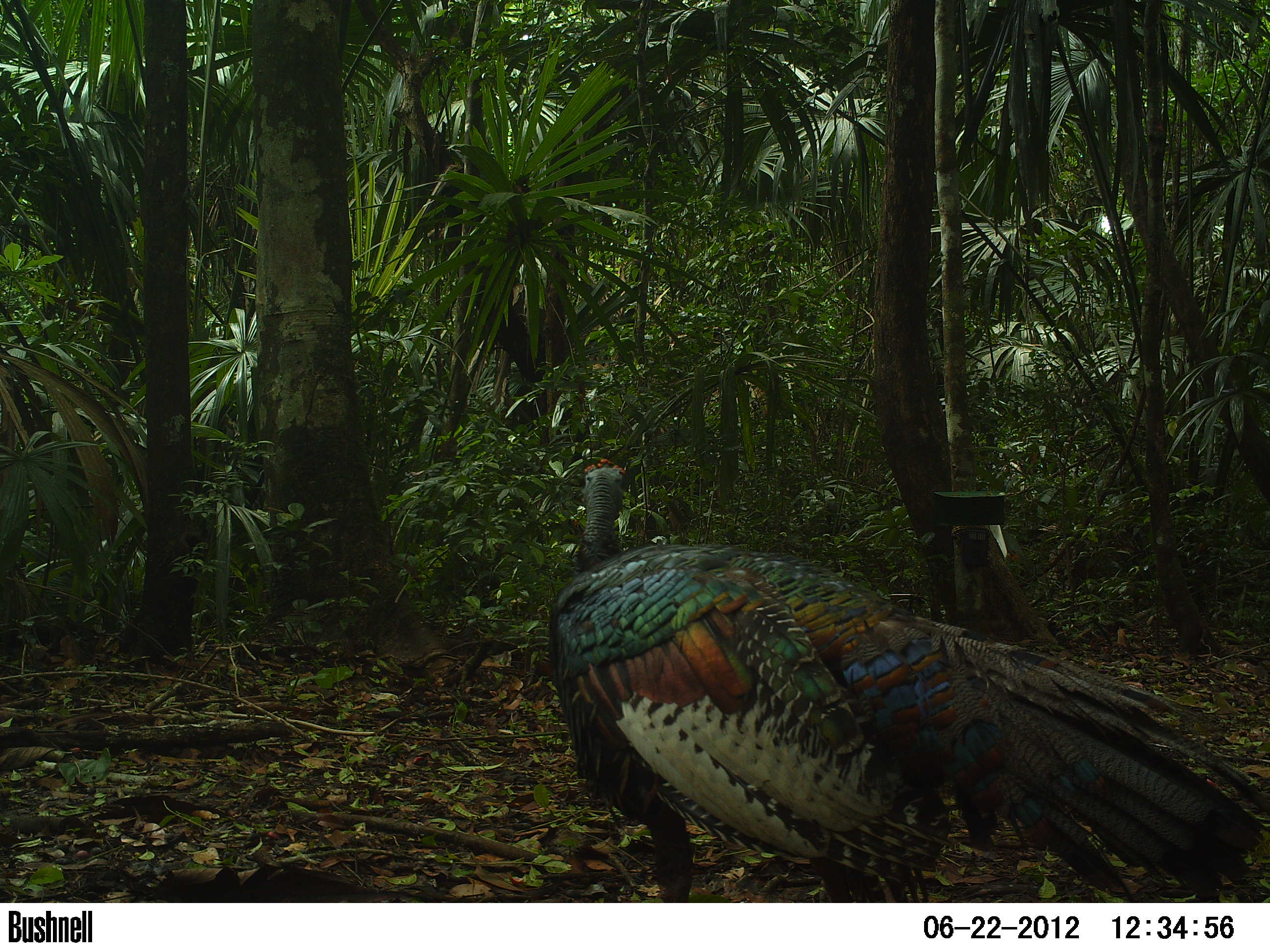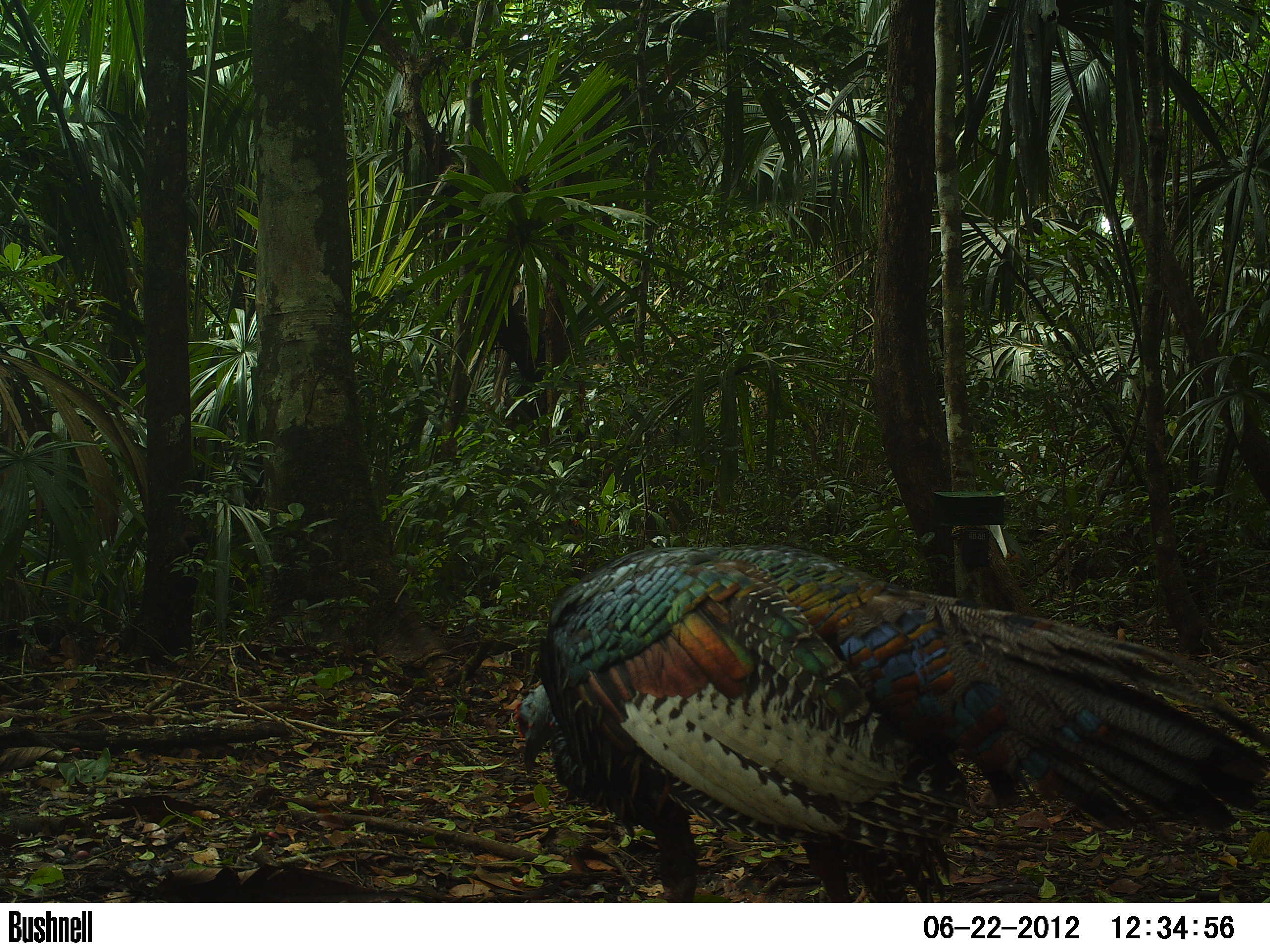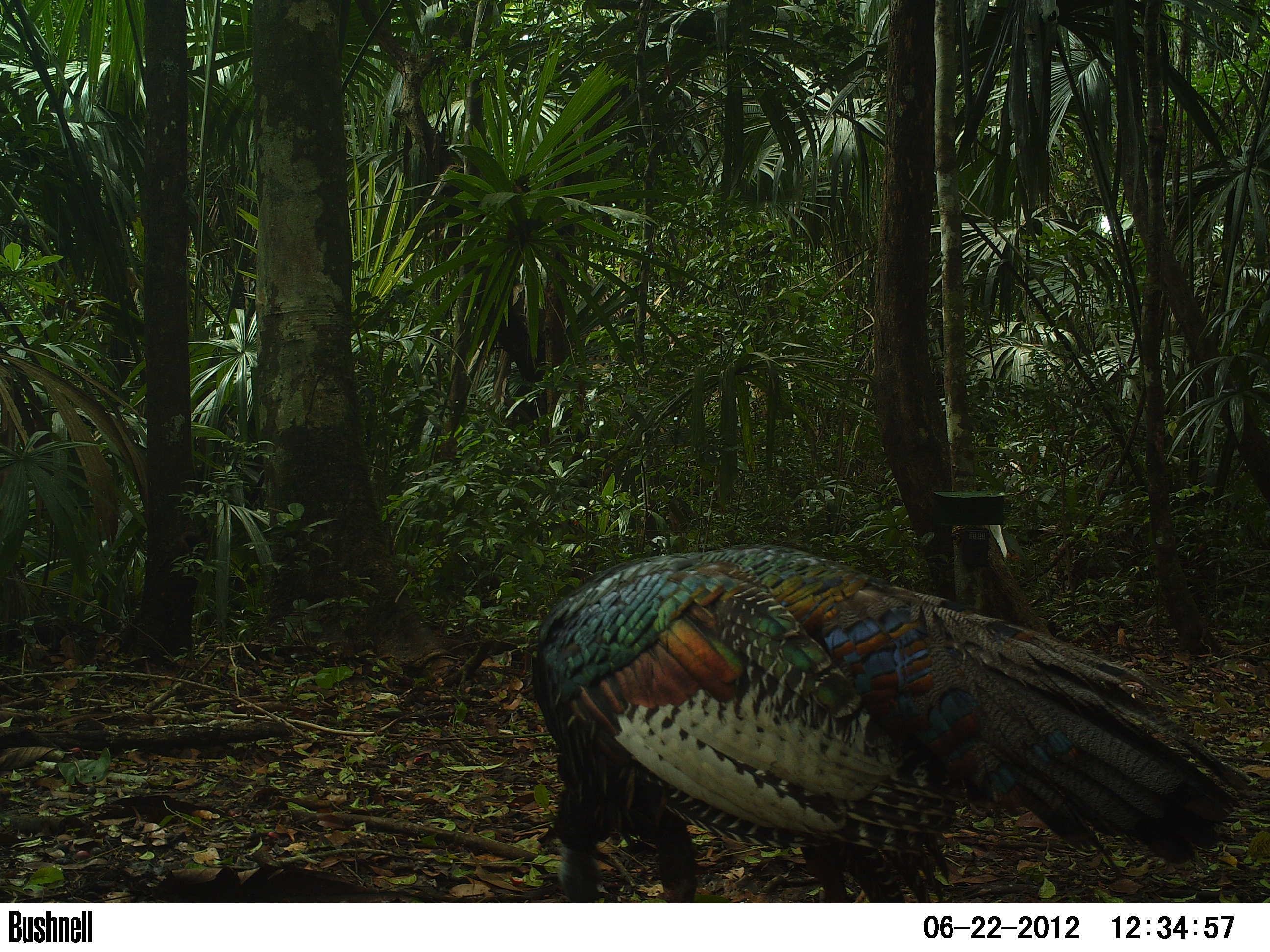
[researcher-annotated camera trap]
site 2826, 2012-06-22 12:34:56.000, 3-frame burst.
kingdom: Animalia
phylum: Chordata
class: Aves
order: Galliformes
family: Phasianidae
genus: Meleagris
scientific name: Meleagris ocellata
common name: ocellated turkey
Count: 1.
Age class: adult.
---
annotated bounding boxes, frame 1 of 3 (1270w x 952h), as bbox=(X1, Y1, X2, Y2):
meleagris ocellata: bbox=(548, 457, 1270, 901)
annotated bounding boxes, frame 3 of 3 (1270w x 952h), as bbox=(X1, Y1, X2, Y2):
meleagris ocellata: bbox=(530, 540, 1249, 902)